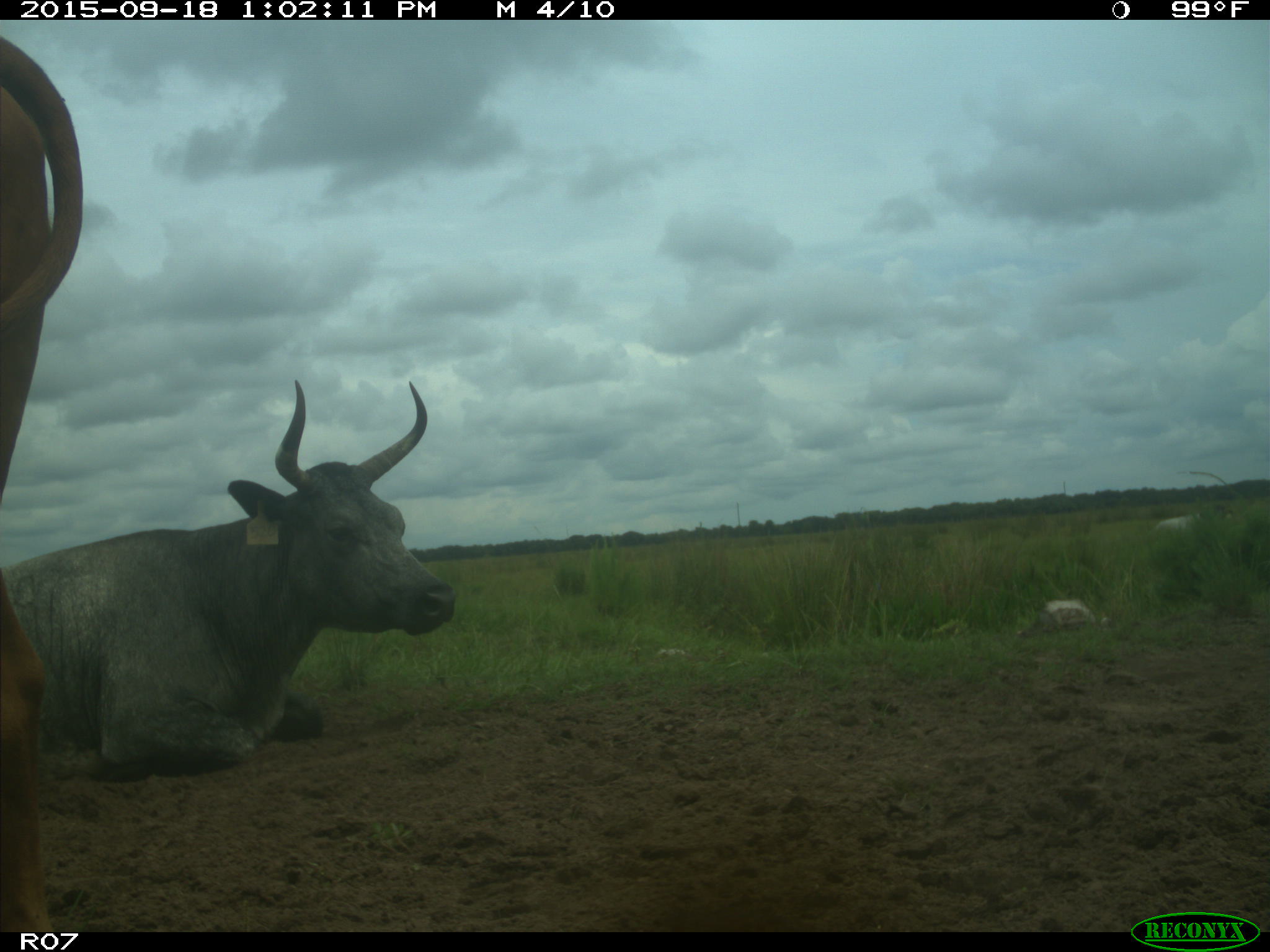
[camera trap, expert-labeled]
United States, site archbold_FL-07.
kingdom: Animalia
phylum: Chordata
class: Mammalia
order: Artiodactyla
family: Bovidae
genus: Bos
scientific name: Bos taurus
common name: domestic cow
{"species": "Bos taurus (domestic cow)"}